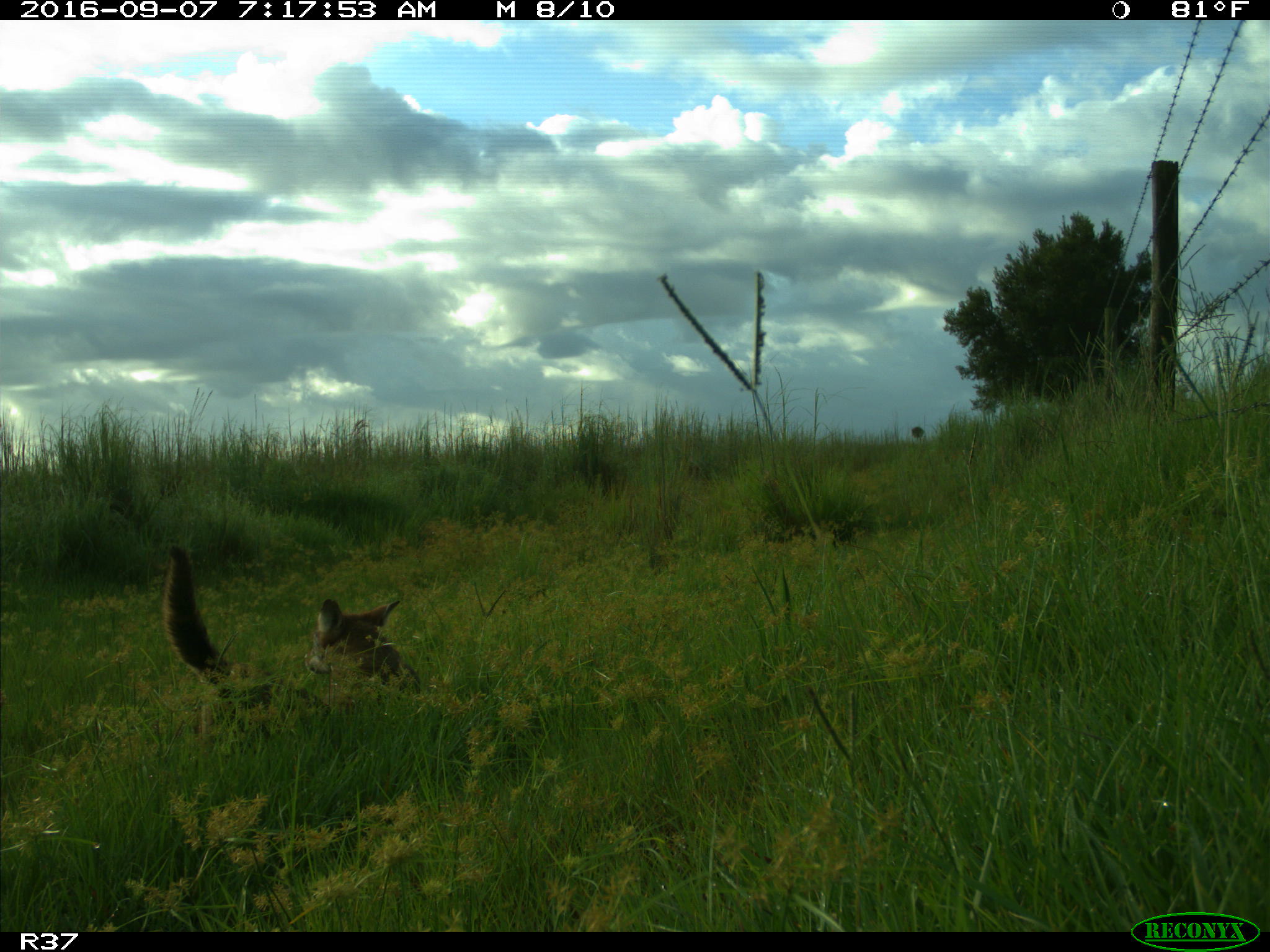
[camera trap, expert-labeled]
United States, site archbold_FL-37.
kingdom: Animalia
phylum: Chordata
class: Mammalia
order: Carnivora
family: Canidae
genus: Canis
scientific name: Canis latrans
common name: coyote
Canis latrans (coyote).